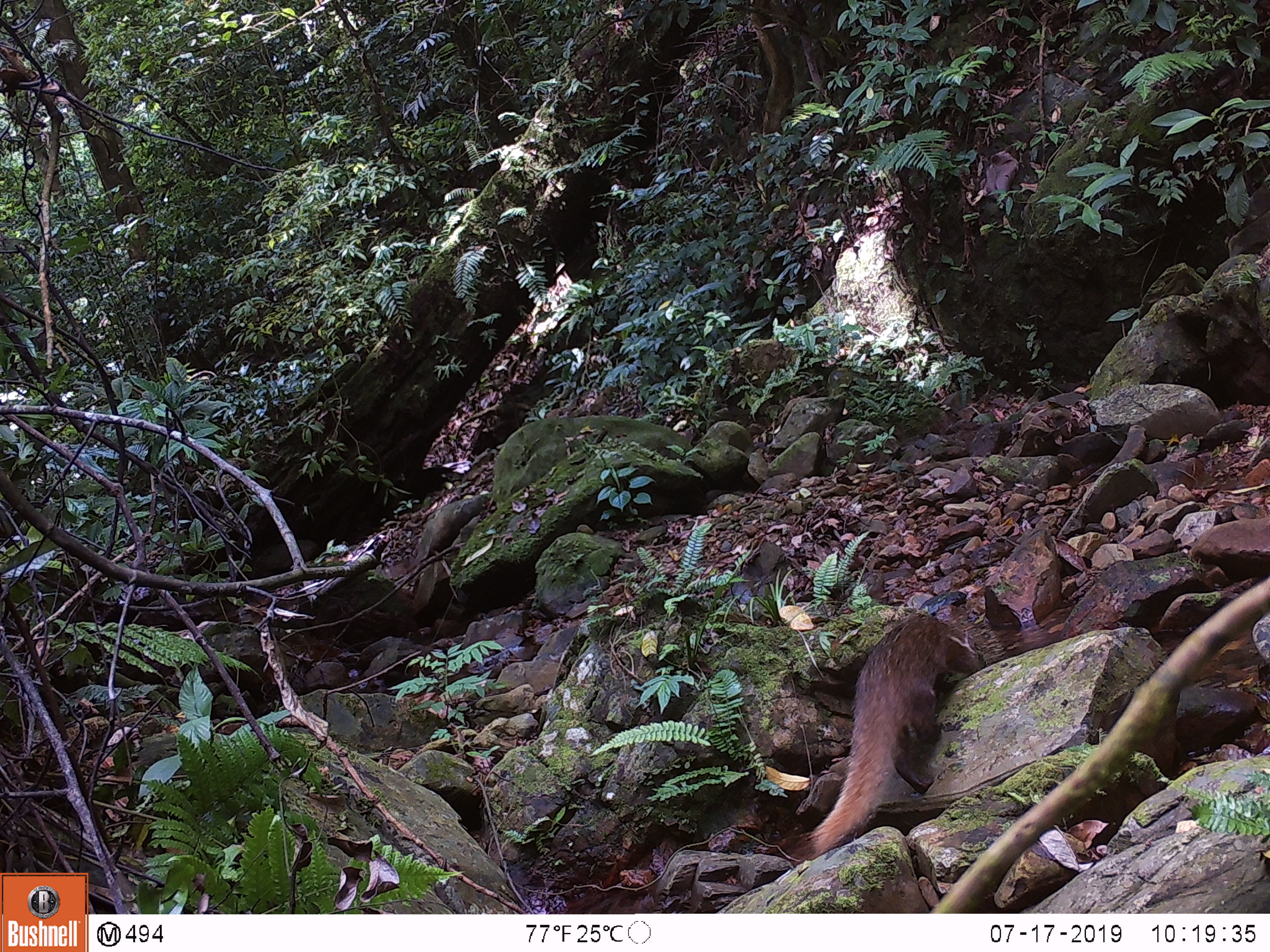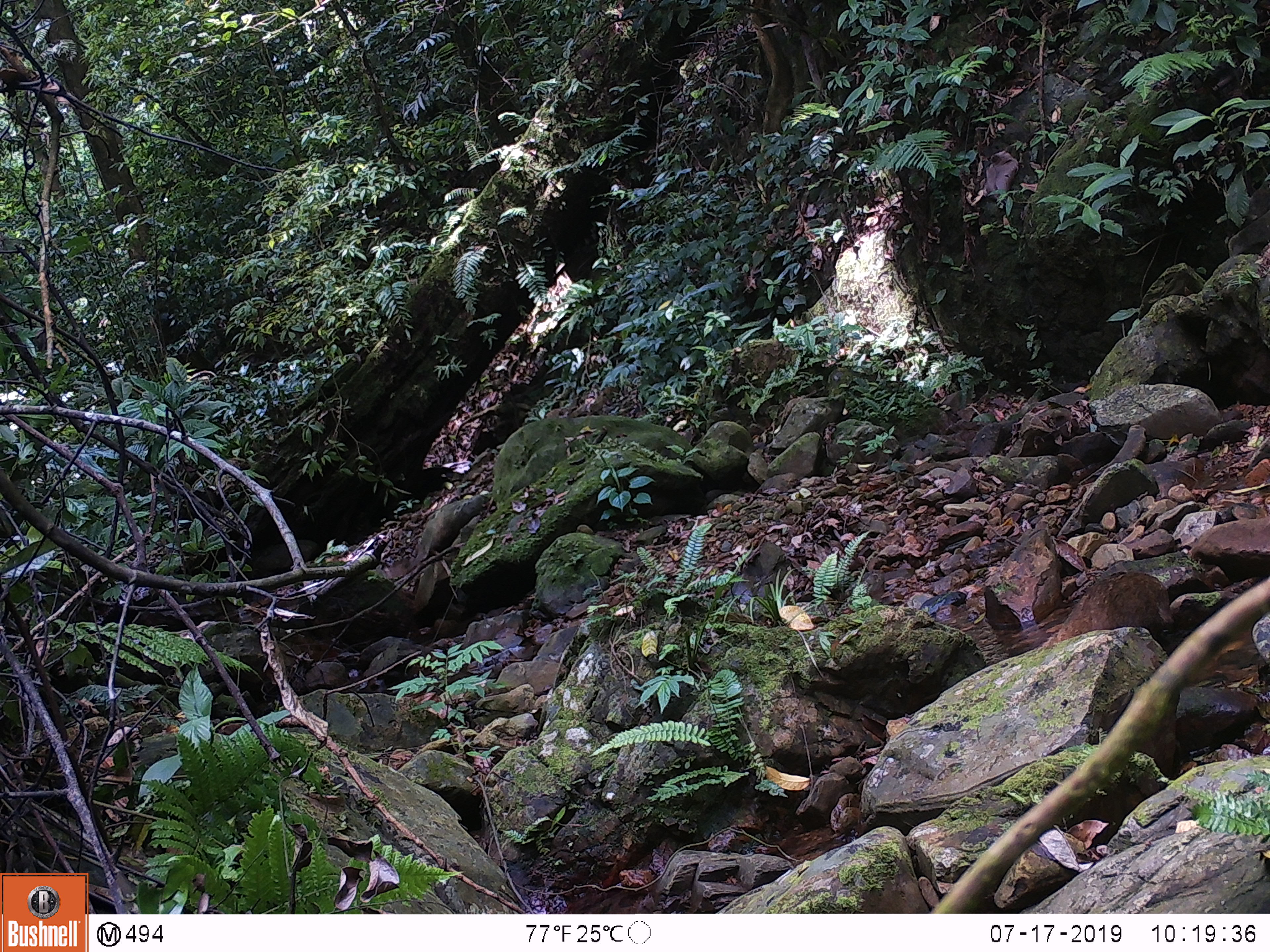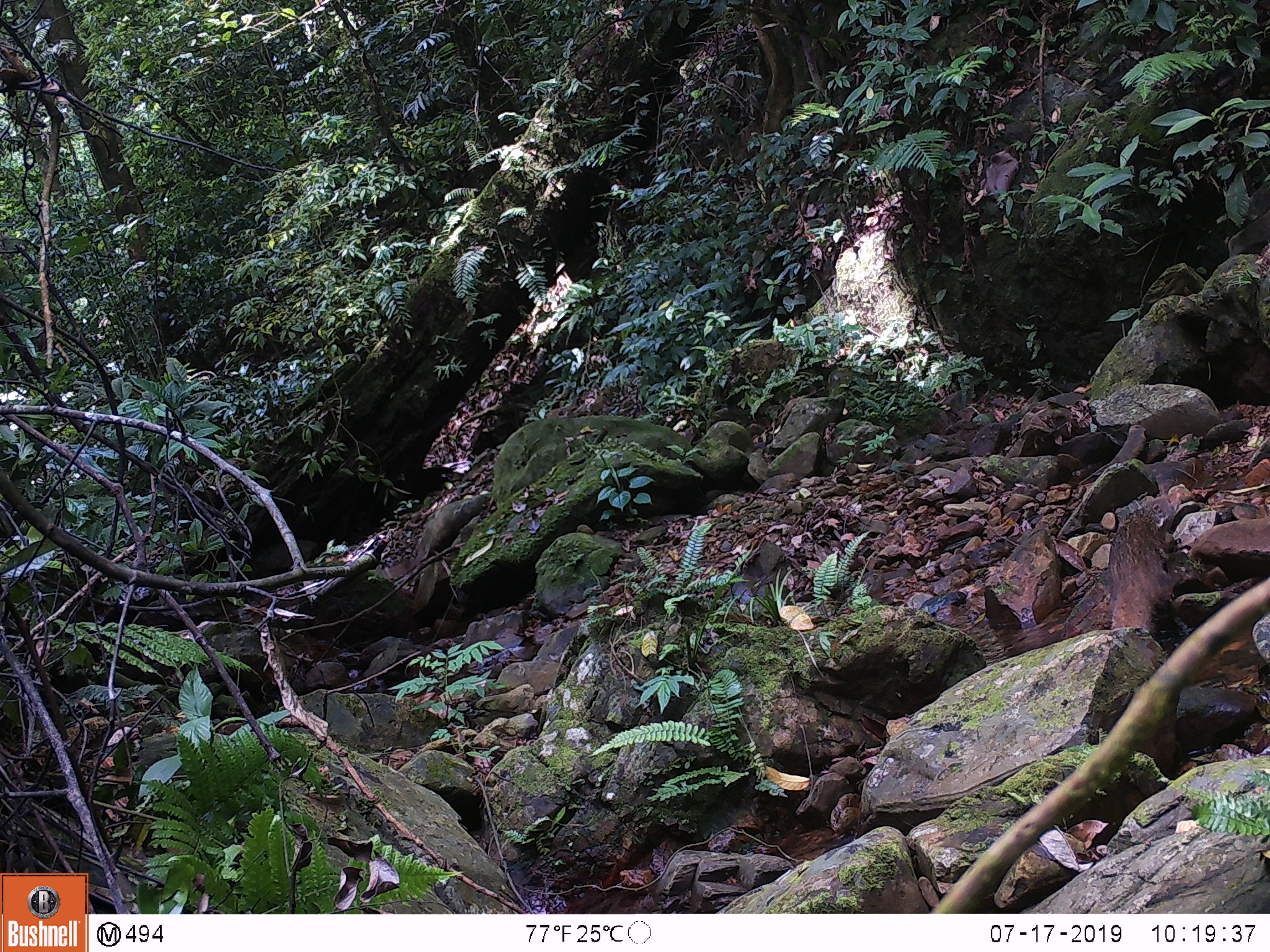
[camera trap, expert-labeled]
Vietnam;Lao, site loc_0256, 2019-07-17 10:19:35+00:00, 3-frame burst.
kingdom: Animalia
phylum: Chordata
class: Mammalia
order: Carnivora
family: Herpestidae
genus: Urva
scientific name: Urva urva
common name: crab-eating mongoose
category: crab eating mongoose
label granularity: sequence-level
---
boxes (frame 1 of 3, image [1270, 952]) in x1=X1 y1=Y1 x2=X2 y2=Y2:
crab eating mongoose: x1=804 y1=612 x2=981 y2=858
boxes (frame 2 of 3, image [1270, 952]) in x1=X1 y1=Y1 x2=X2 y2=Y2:
crab eating mongoose: x1=1041 y1=571 x2=1174 y2=646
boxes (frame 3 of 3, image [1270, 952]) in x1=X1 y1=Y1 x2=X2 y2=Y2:
crab eating mongoose: x1=1108 y1=506 x2=1180 y2=638